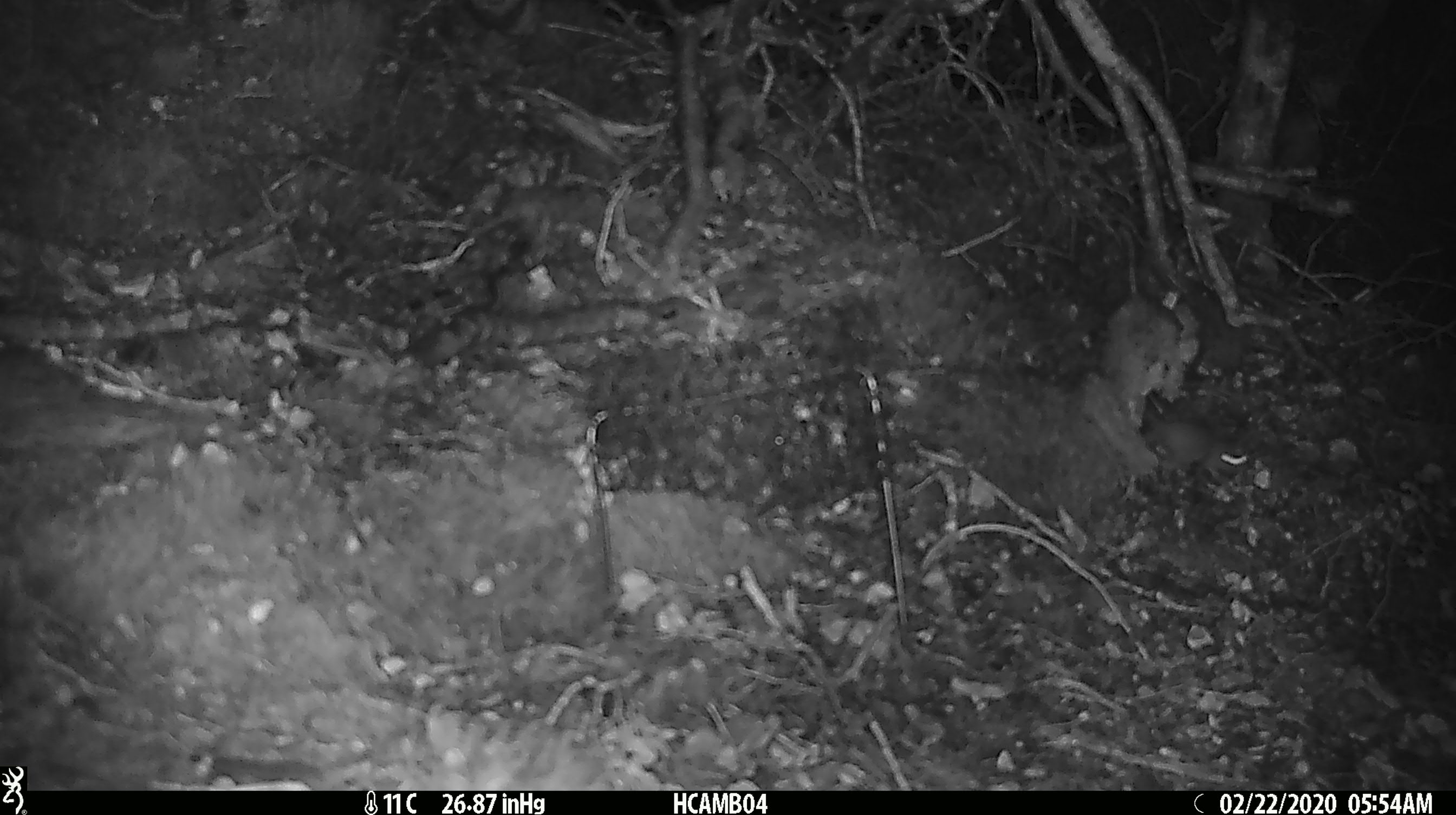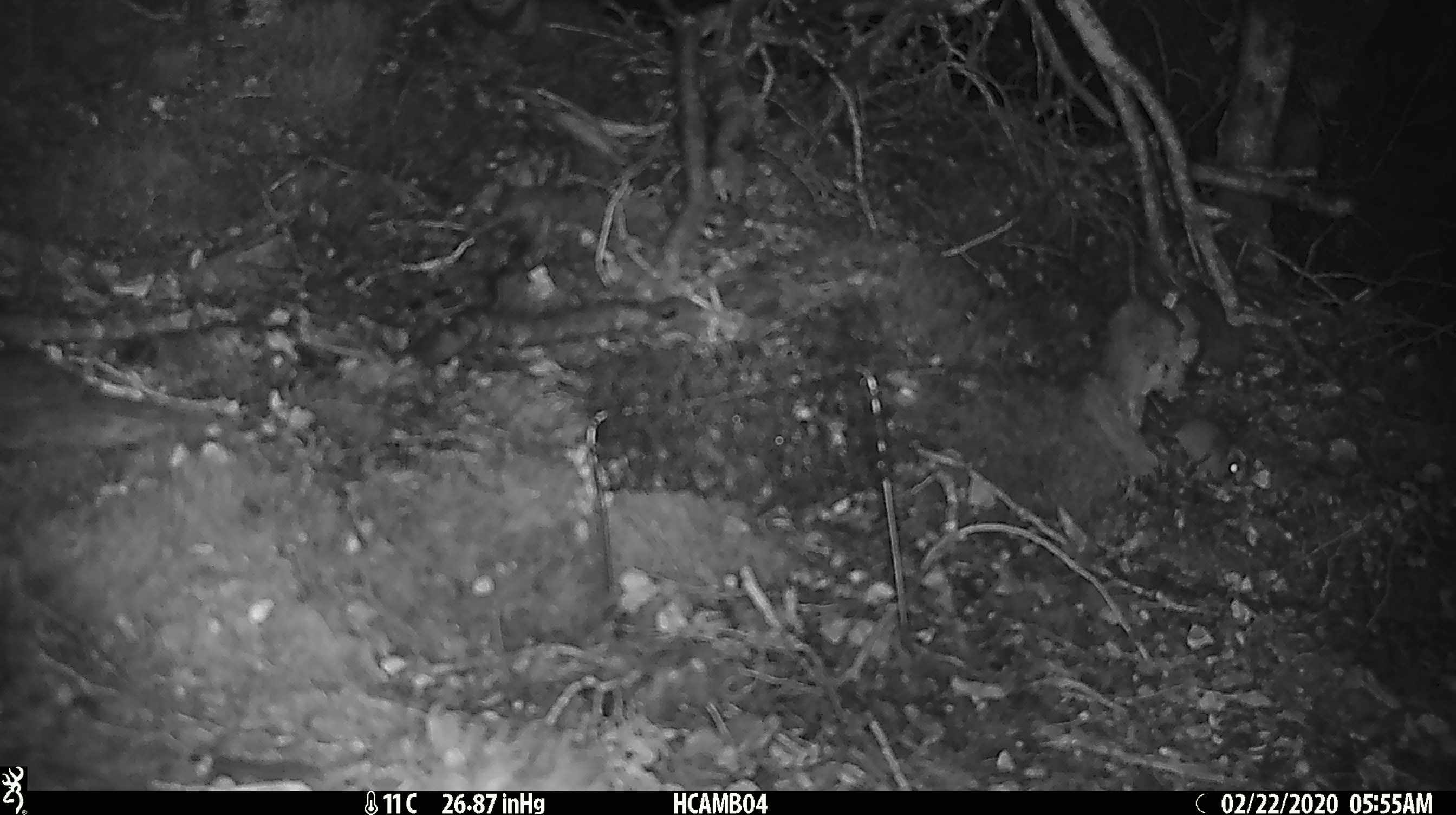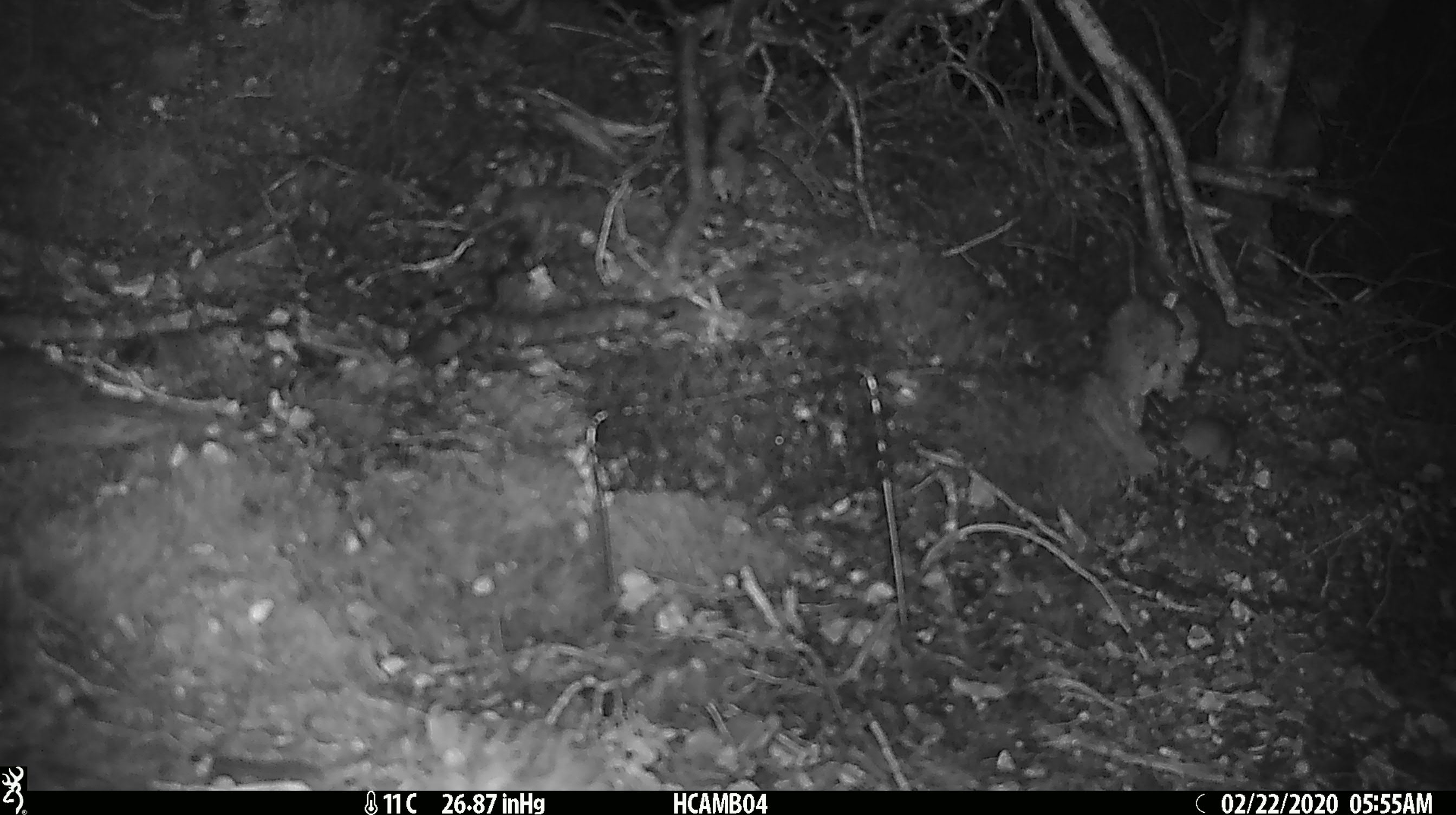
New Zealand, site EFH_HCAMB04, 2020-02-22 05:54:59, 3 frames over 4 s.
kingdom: Animalia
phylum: Chordata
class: Mammalia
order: Rodentia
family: Muridae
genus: Mus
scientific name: Mus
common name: mouse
Mouse (Mus).